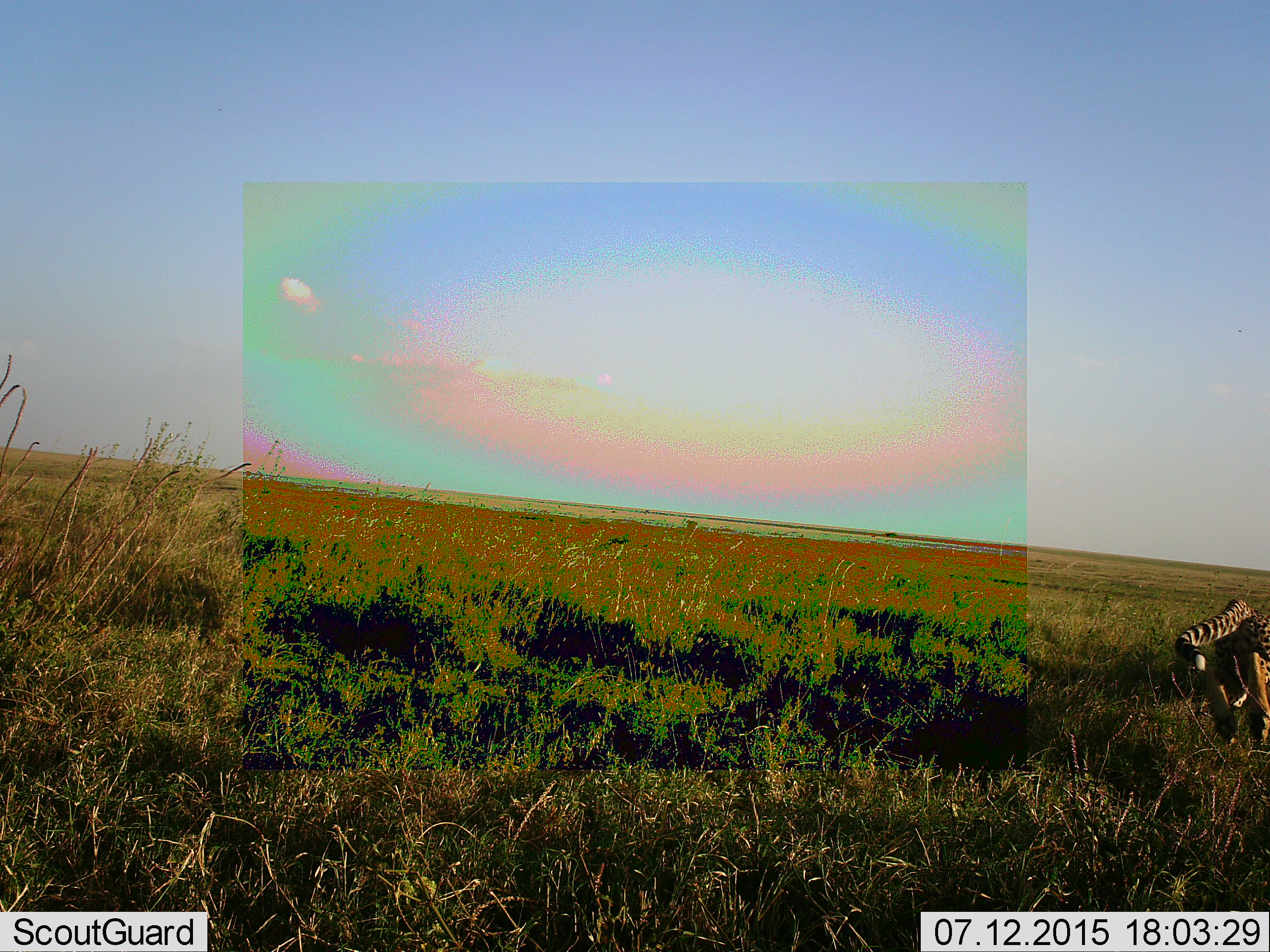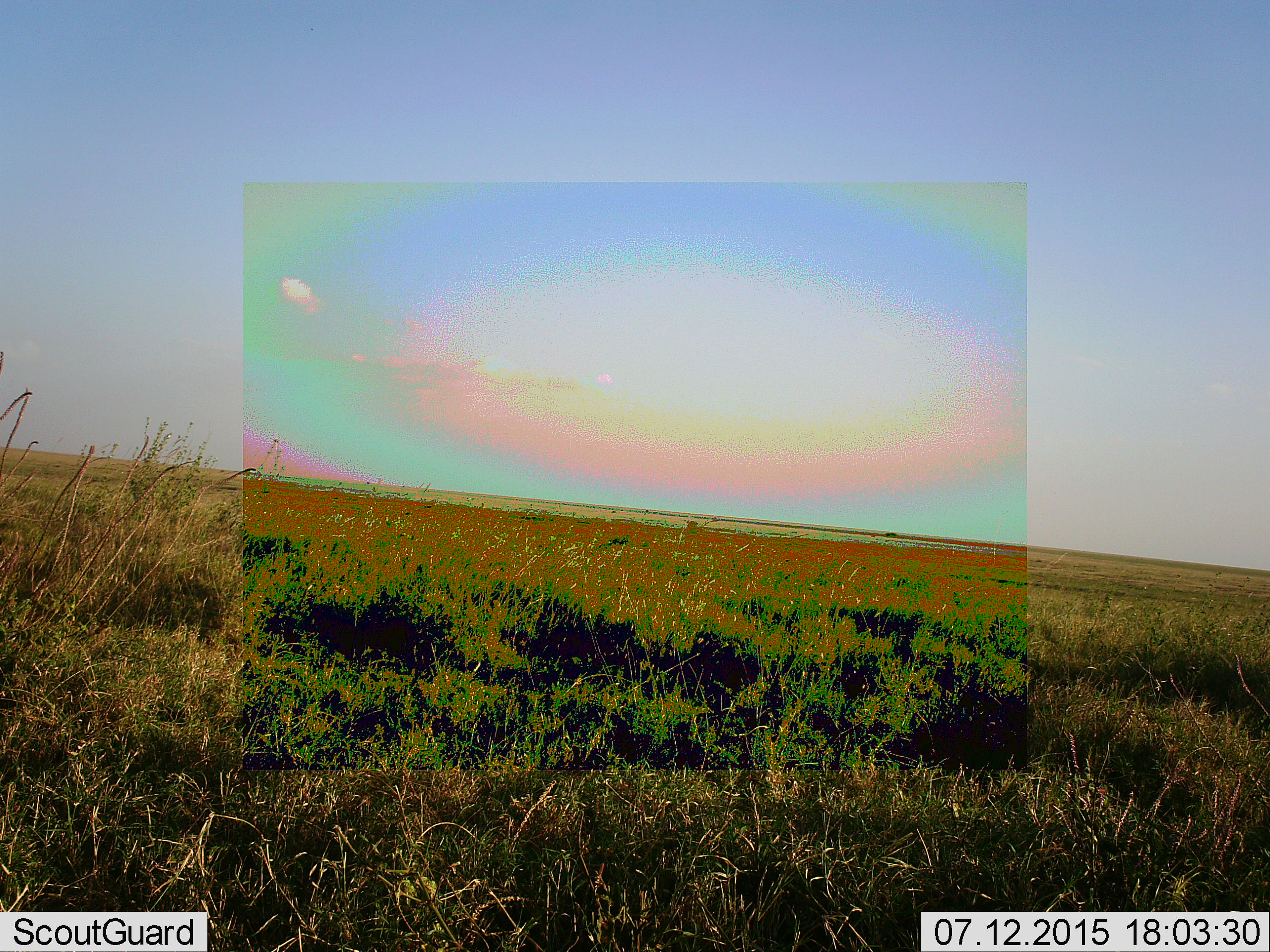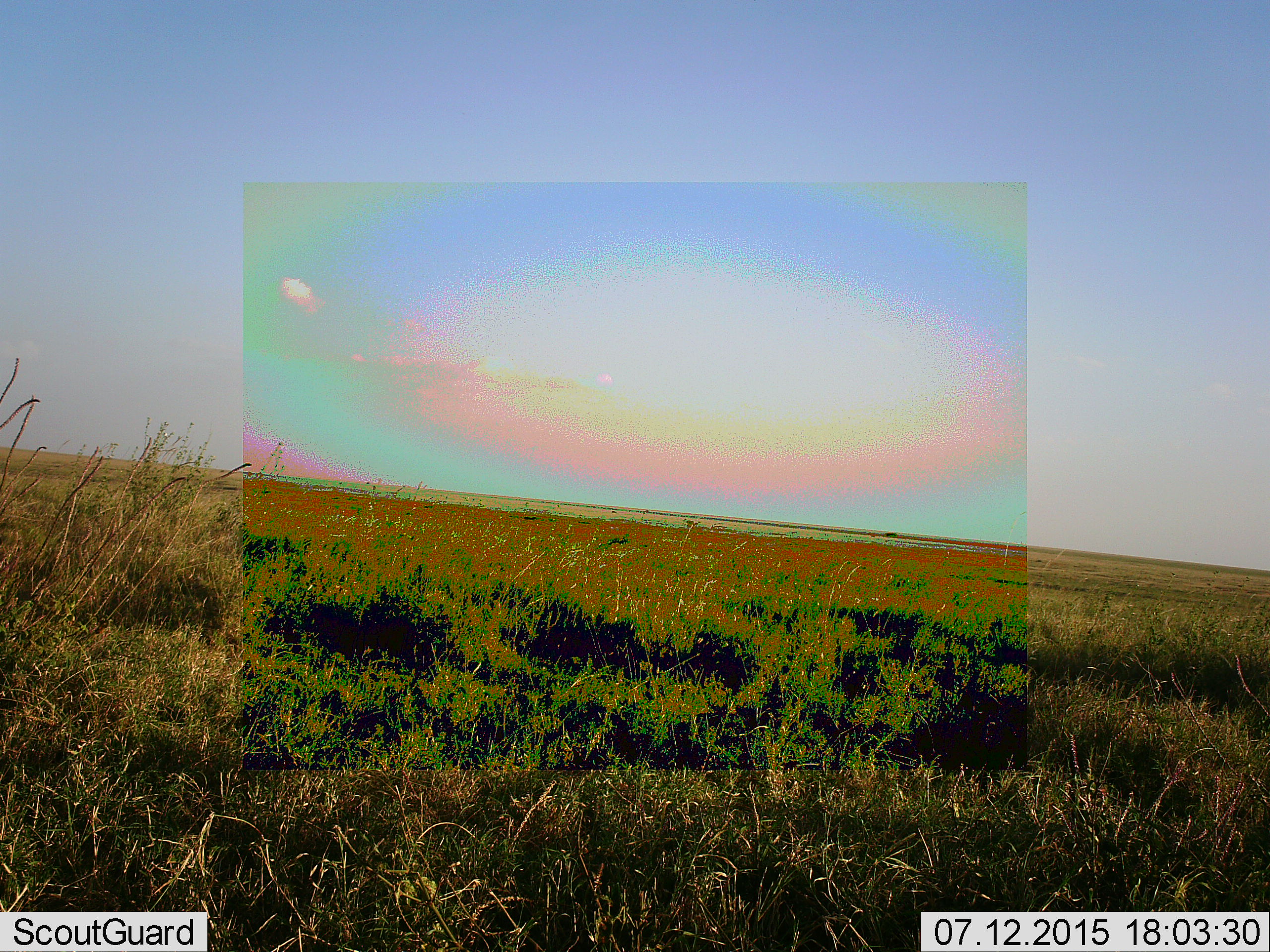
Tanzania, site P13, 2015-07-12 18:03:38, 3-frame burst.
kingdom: Animalia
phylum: Chordata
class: Mammalia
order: Carnivora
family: Felidae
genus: Acinonyx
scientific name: Acinonyx jubatus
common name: cheetah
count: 1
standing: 0%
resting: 0%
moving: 86%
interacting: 14%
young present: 0%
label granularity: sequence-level